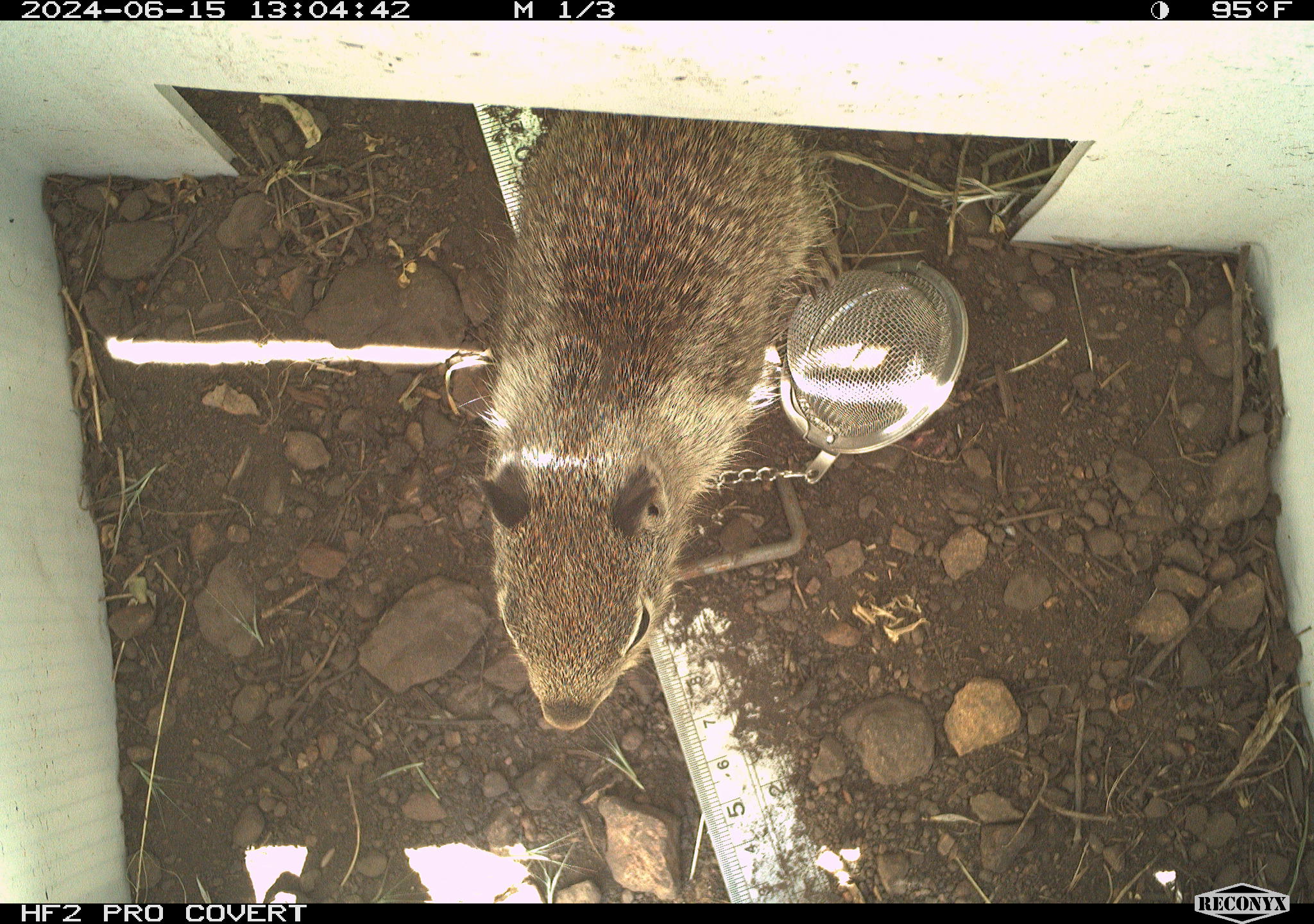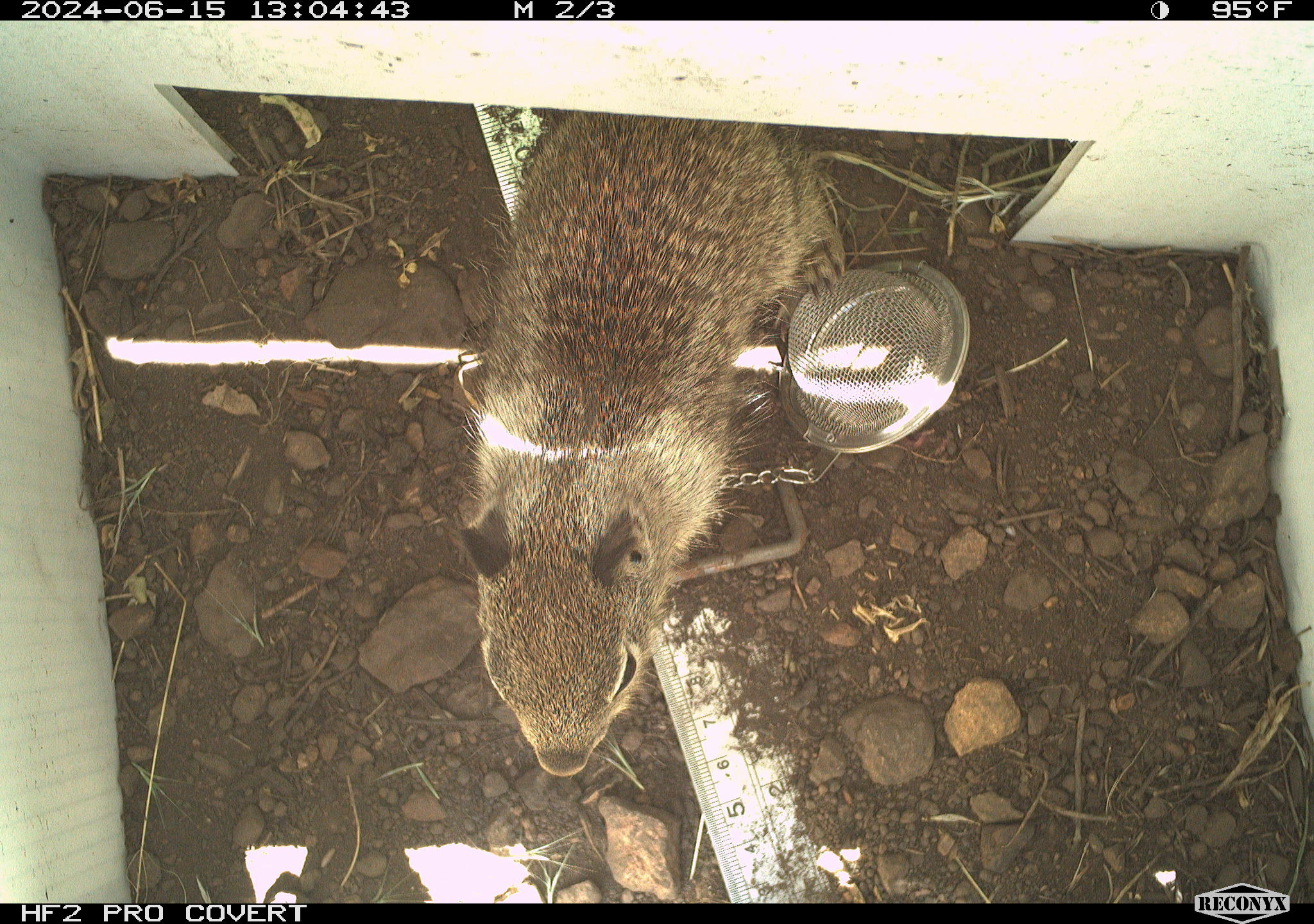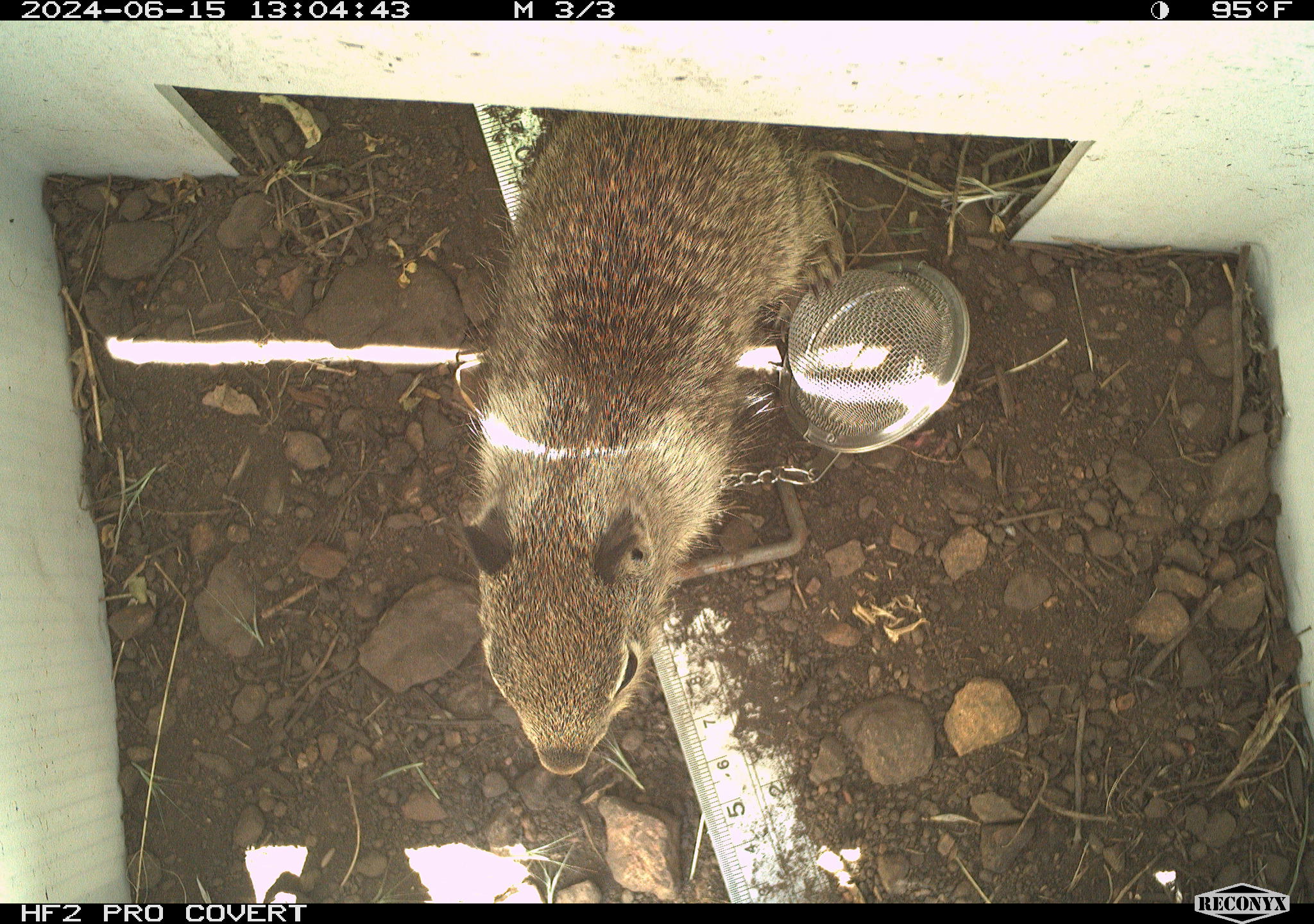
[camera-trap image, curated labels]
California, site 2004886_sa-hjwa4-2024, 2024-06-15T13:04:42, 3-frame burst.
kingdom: Animalia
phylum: Chordata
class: Mammalia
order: Rodentia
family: Sciuridae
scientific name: Sciuridae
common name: squirrels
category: sciuridae family